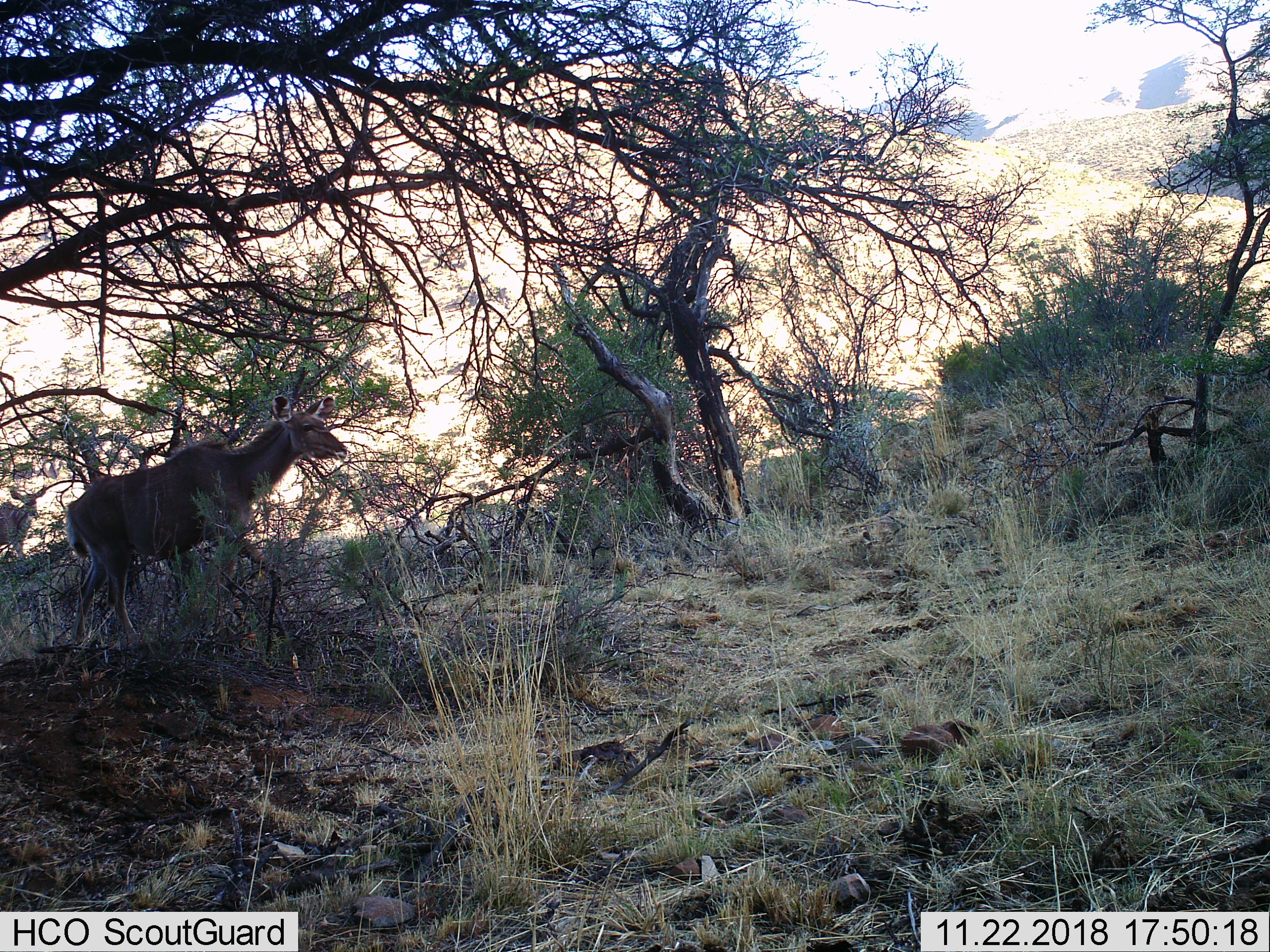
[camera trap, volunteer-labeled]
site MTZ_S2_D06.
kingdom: Animalia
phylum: Chordata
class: Mammalia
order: Artiodactyla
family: Bovidae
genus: Tragelaphus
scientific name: Tragelaphus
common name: kudu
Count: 2.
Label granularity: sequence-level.